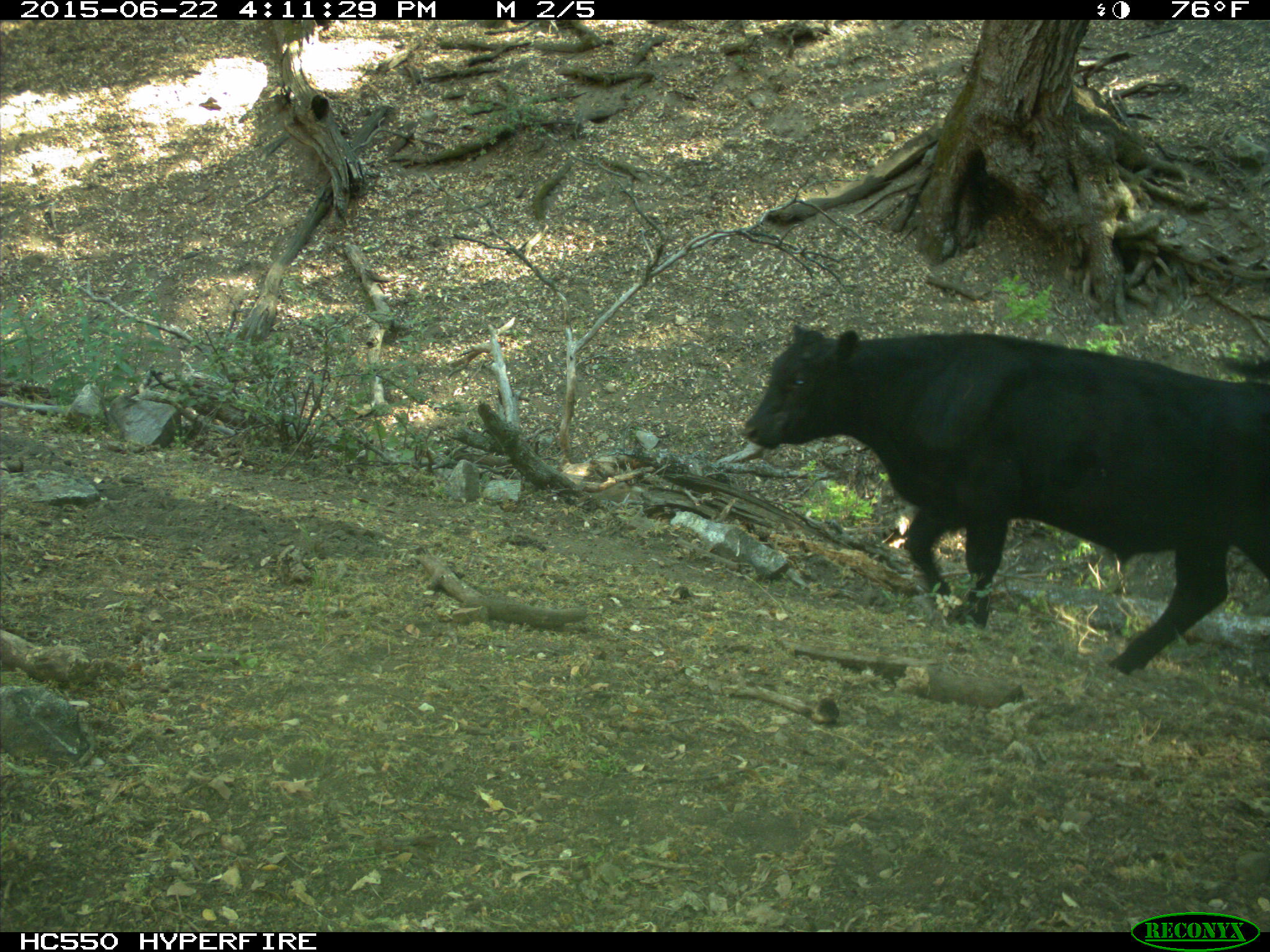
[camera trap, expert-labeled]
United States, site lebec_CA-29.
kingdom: Animalia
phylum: Chordata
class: Mammalia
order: Artiodactyla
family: Bovidae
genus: Bos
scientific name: Bos taurus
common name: domestic cow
Bos taurus (domestic cow).